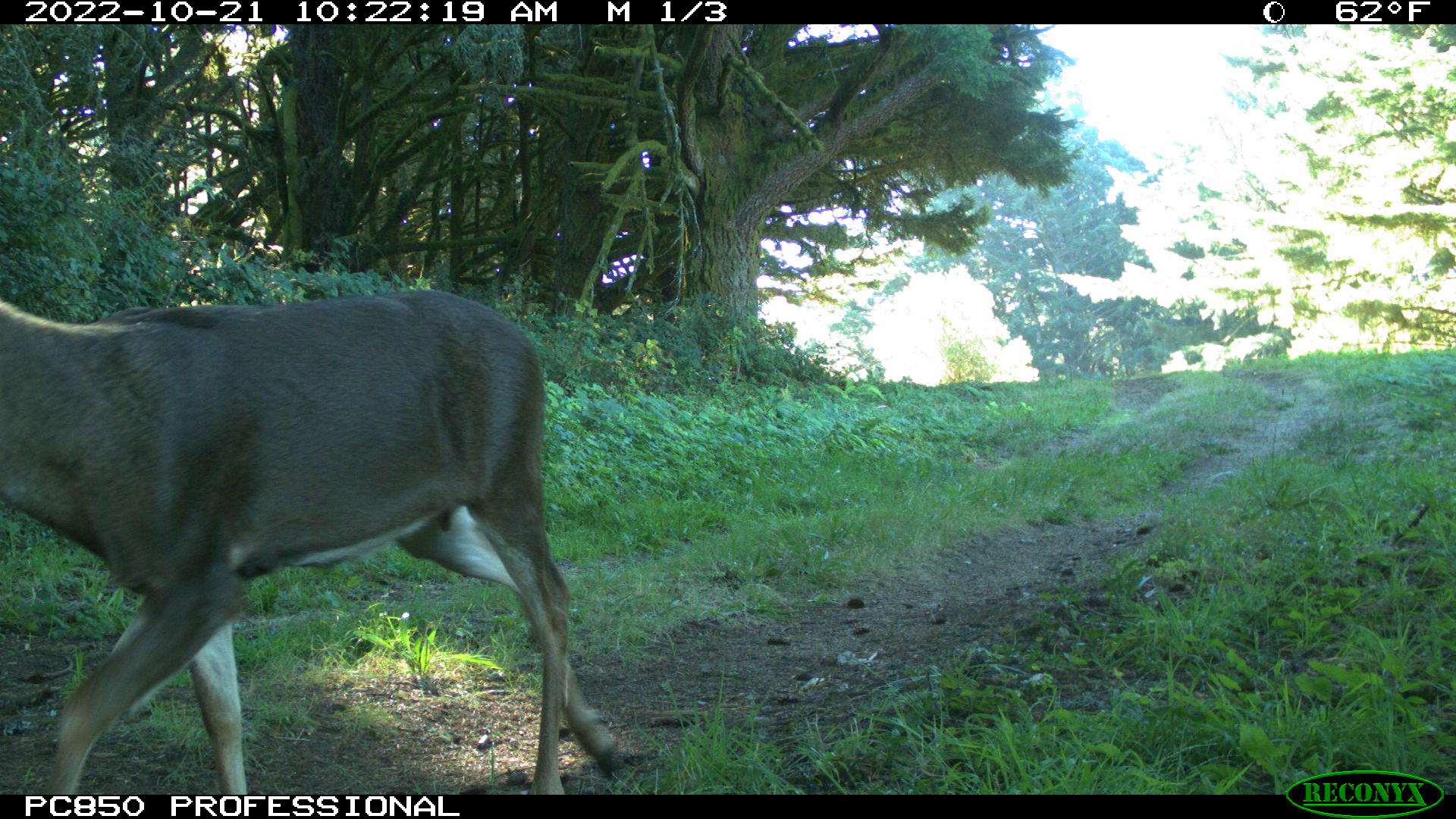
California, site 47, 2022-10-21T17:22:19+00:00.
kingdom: Animalia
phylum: Chordata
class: Mammalia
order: Artiodactyla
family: Cervidae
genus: Odocoileus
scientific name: Odocoileus hemionus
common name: mule deer